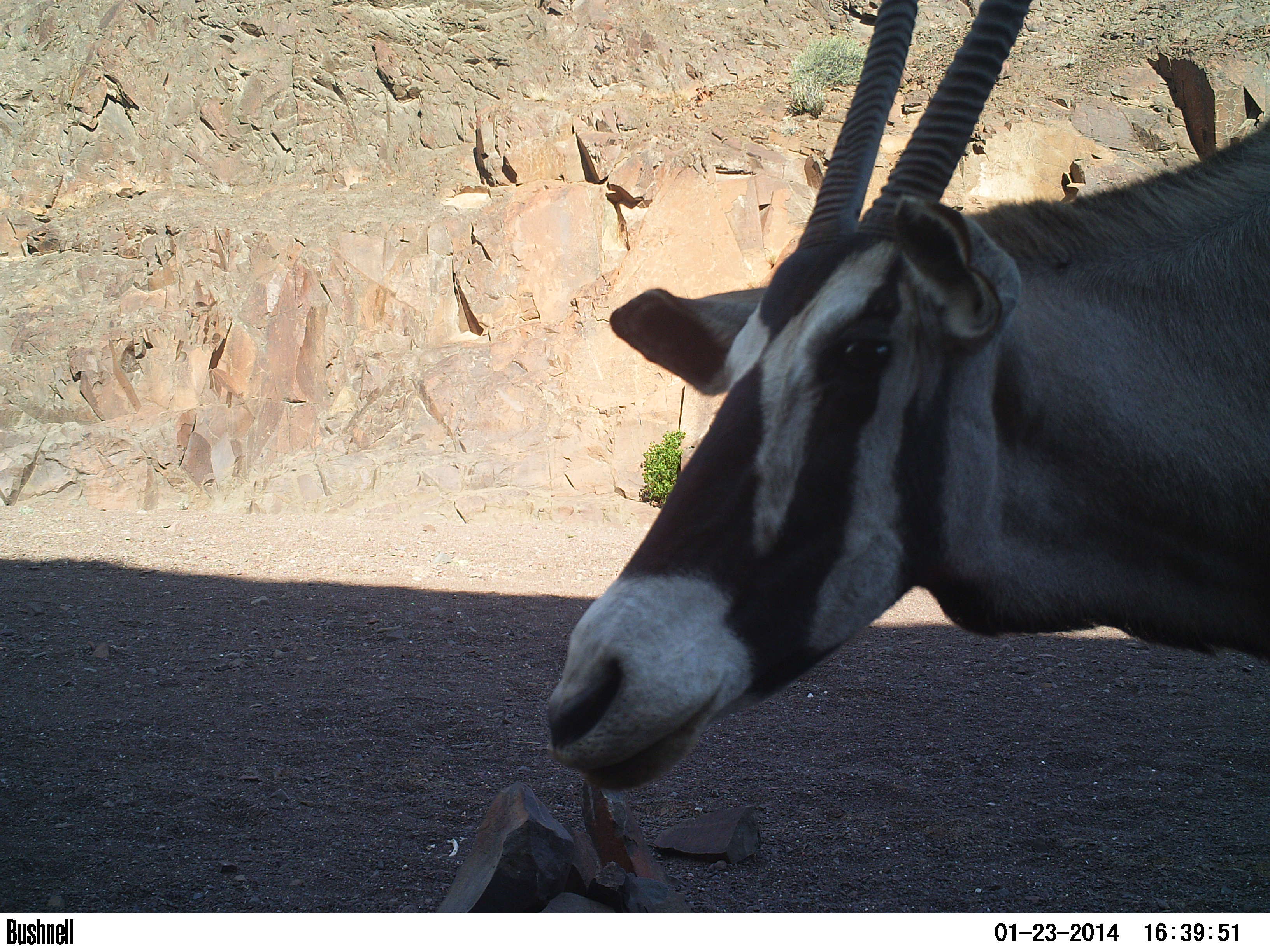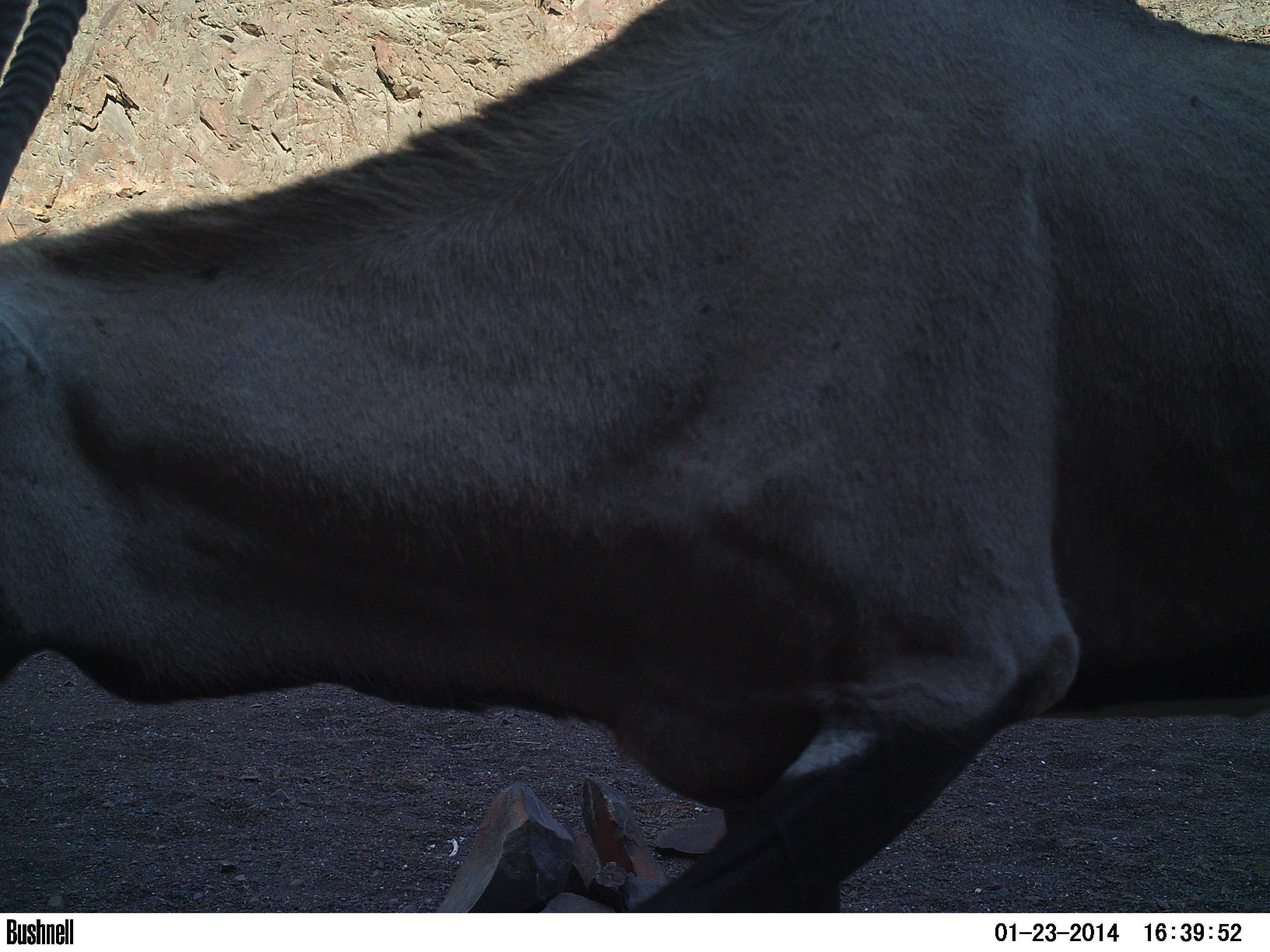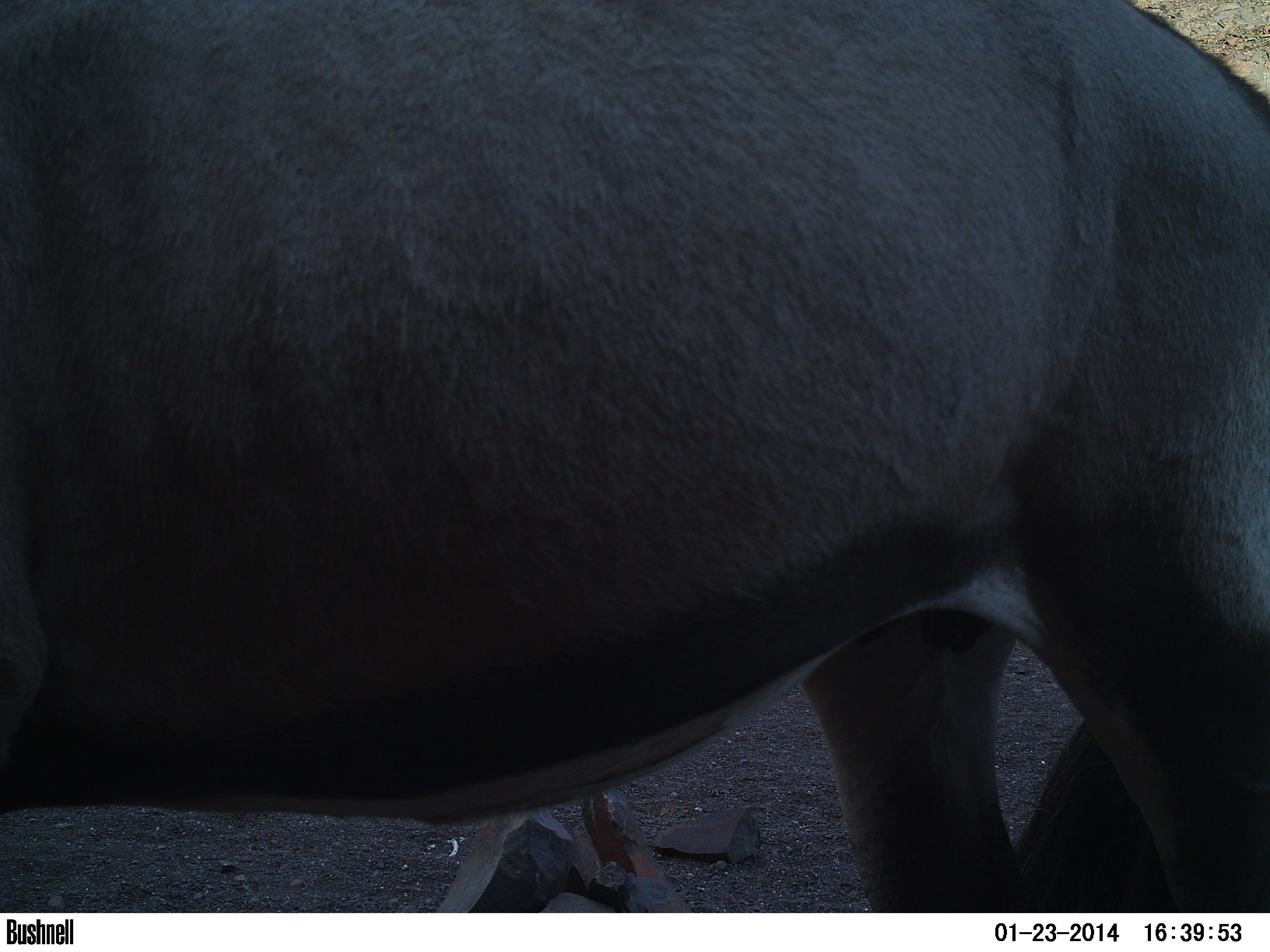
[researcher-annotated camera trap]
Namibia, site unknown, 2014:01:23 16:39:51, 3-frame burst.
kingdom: Animalia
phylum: Chordata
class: Mammalia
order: Artiodactyla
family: Bovidae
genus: Oryx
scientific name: Oryx gazella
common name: gemsbok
Oryx gazella (gemsbok).